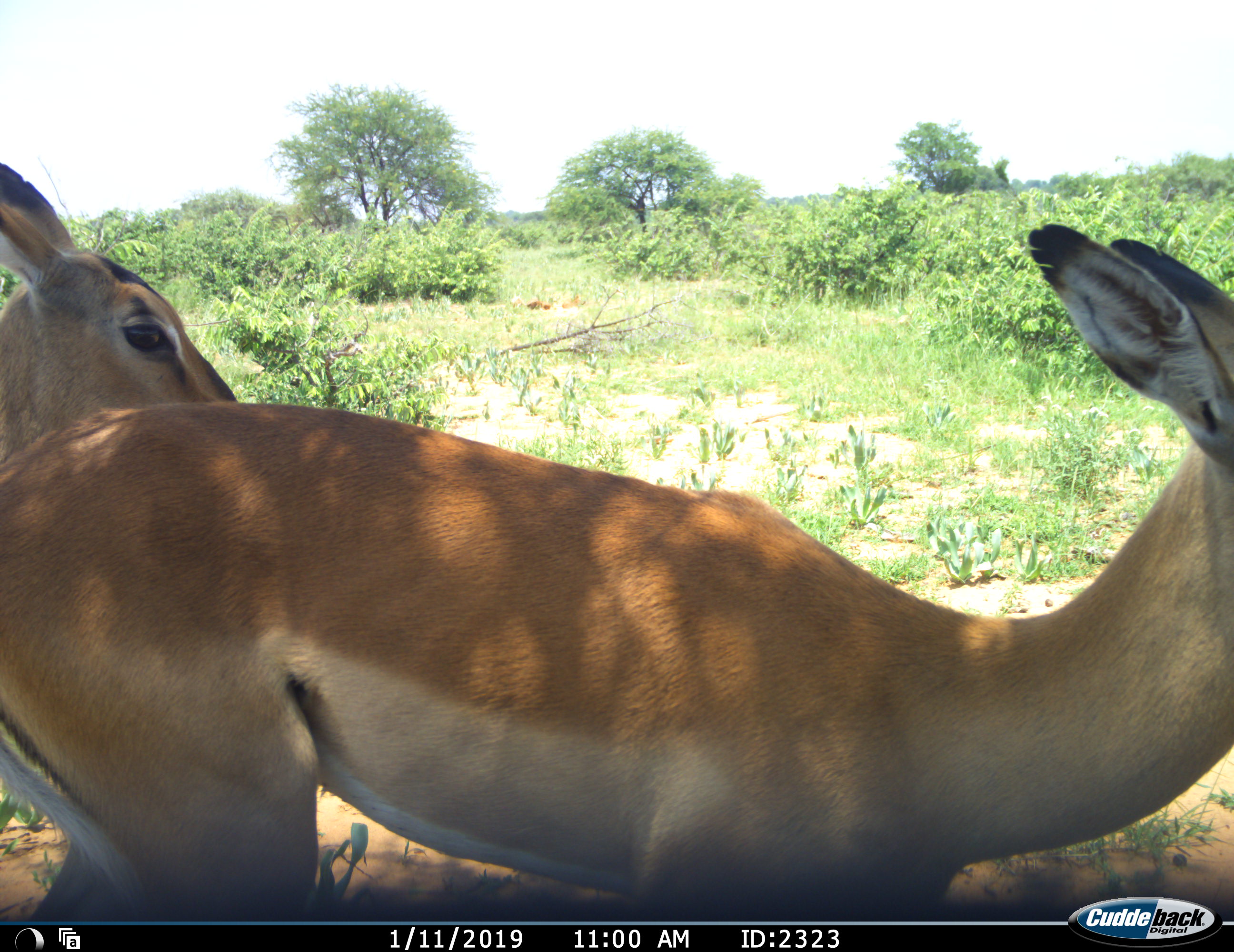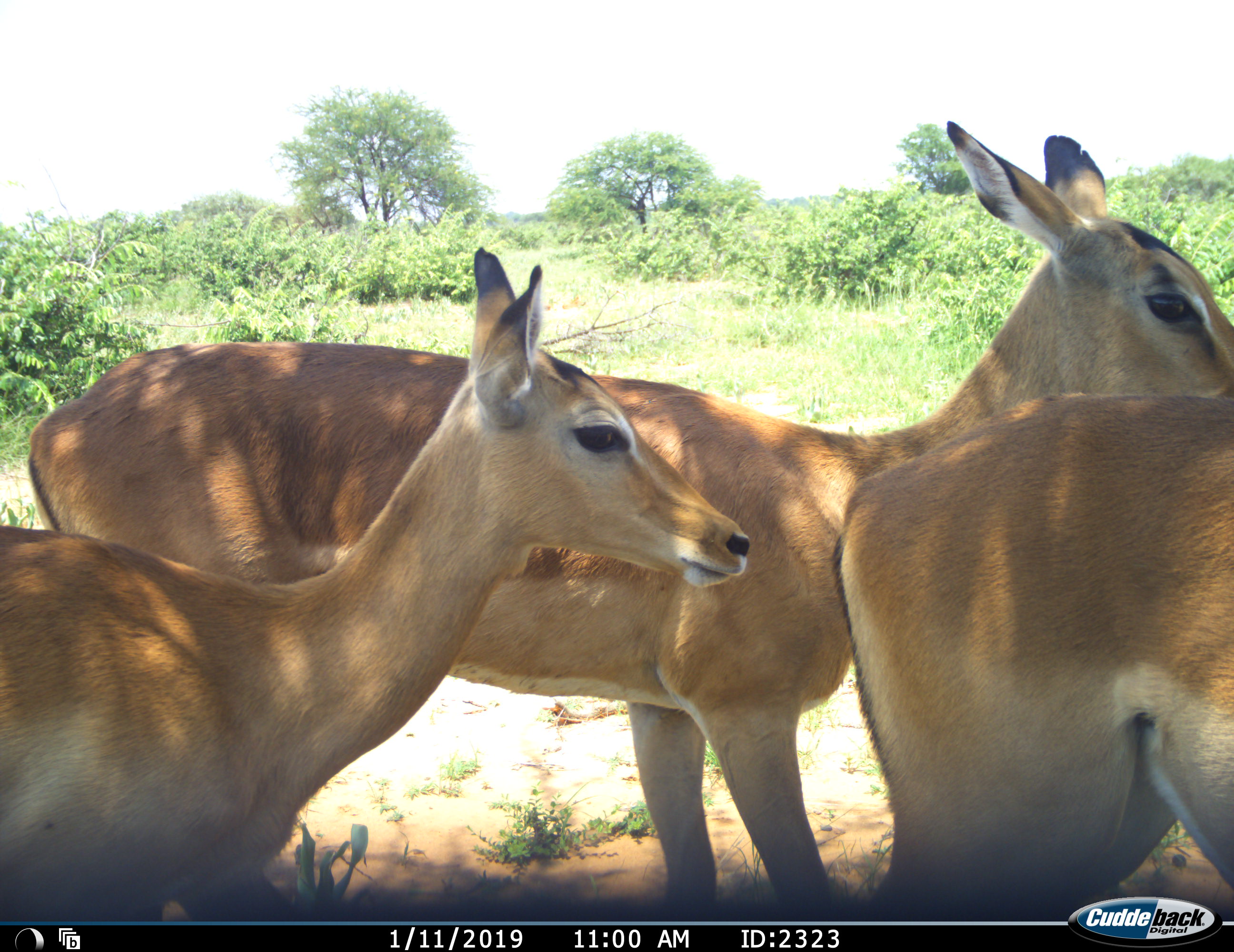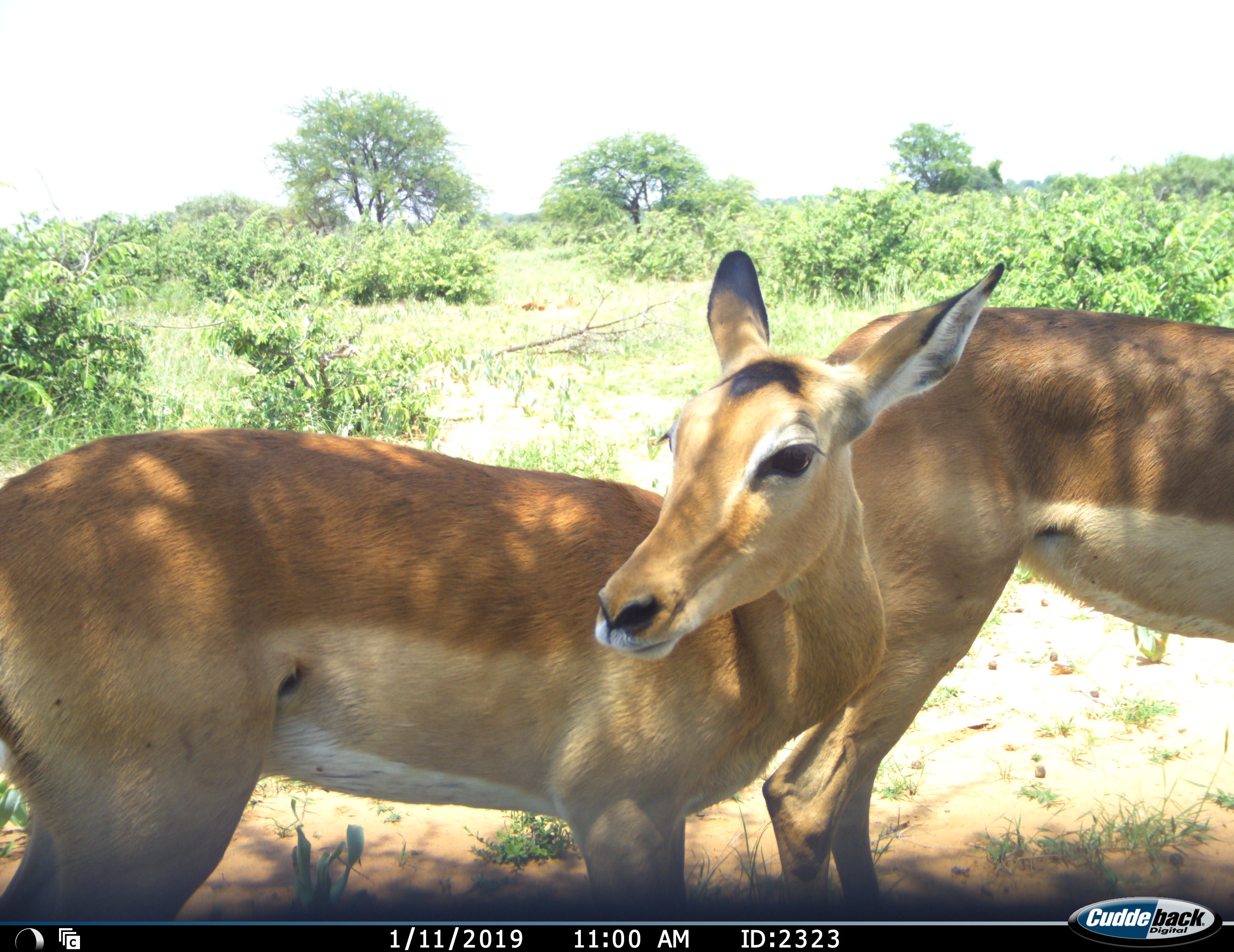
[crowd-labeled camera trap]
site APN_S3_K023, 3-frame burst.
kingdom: Animalia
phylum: Chordata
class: Mammalia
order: Artiodactyla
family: Bovidae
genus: Aepyceros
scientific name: Aepyceros melampus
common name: impala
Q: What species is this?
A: Impala (Aepyceros melampus).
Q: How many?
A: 2.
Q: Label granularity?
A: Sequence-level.